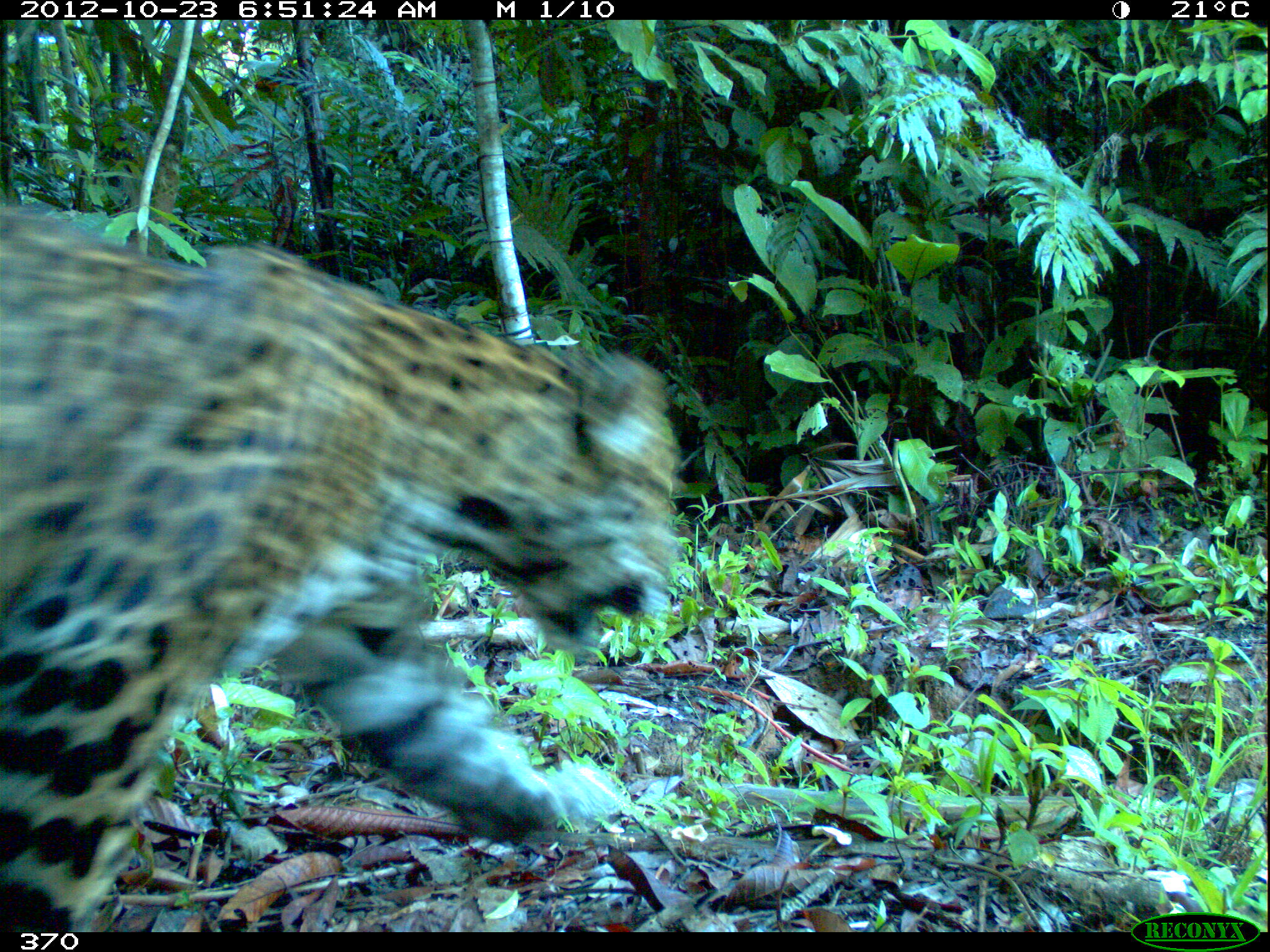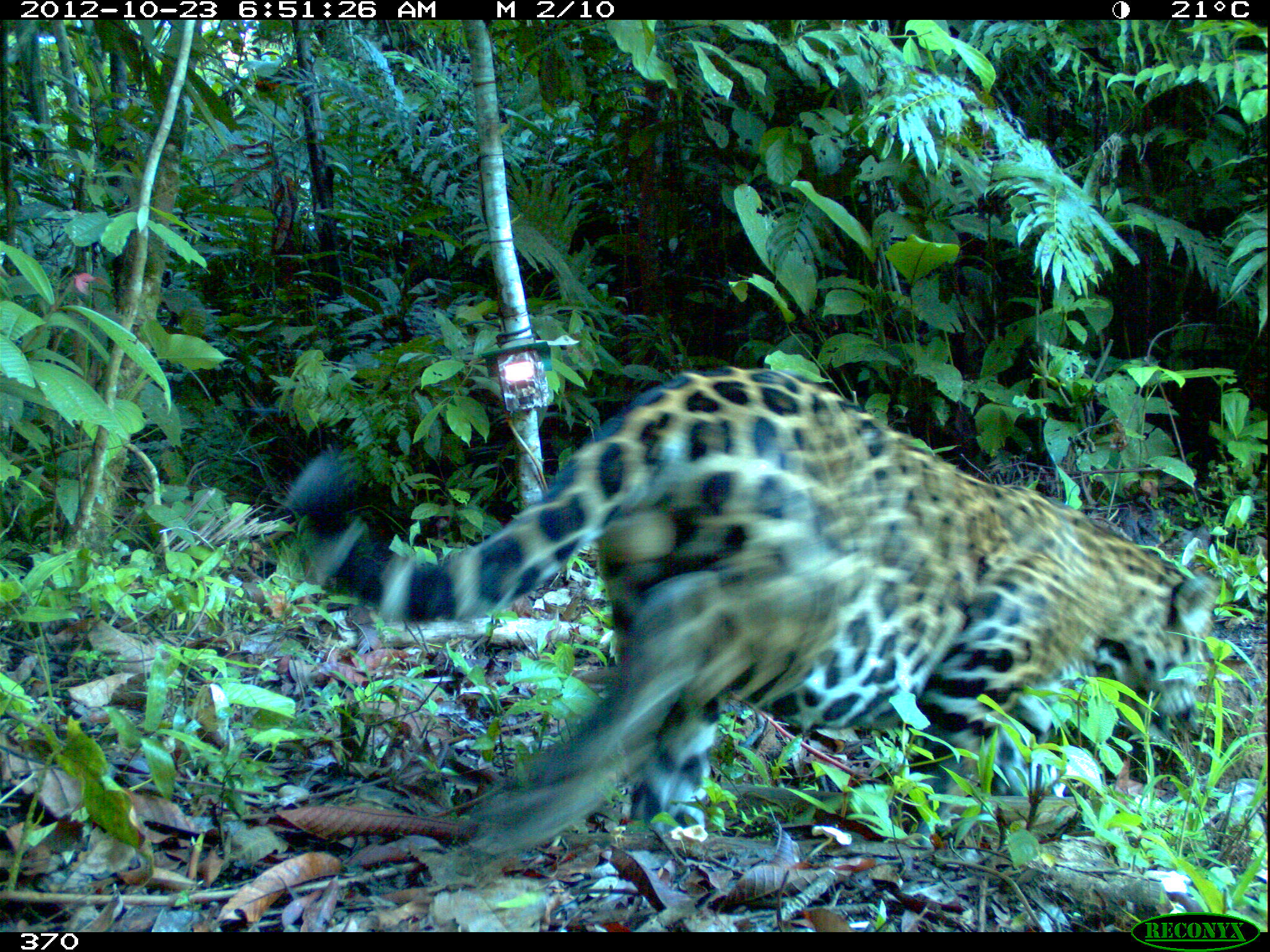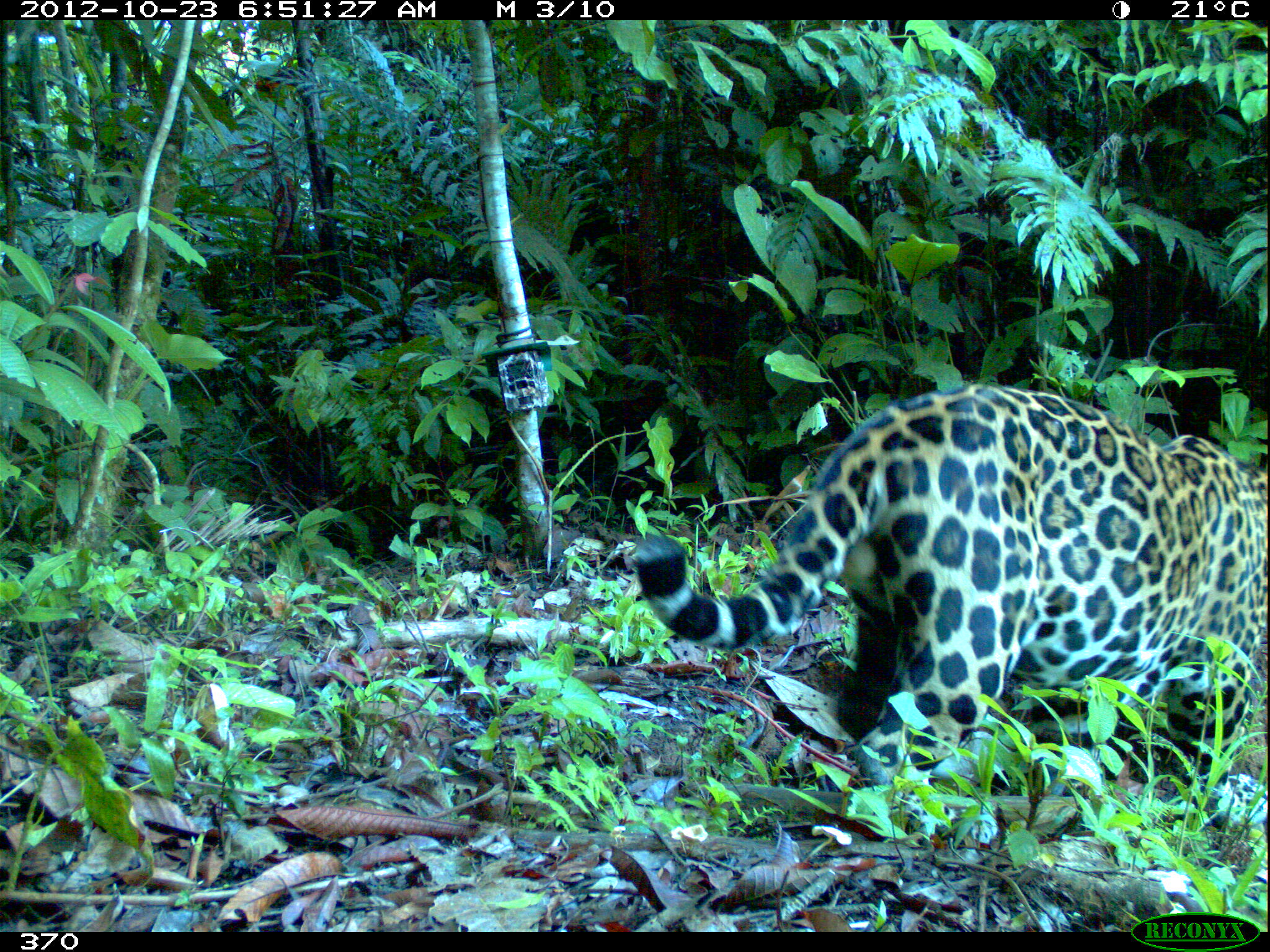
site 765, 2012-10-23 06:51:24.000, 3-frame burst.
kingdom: Animalia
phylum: Chordata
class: Mammalia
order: Carnivora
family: Felidae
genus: Panthera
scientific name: Panthera onca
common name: jaguar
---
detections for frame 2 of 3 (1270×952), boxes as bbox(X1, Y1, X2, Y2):
panthera onca: bbox(282, 362, 1219, 886)